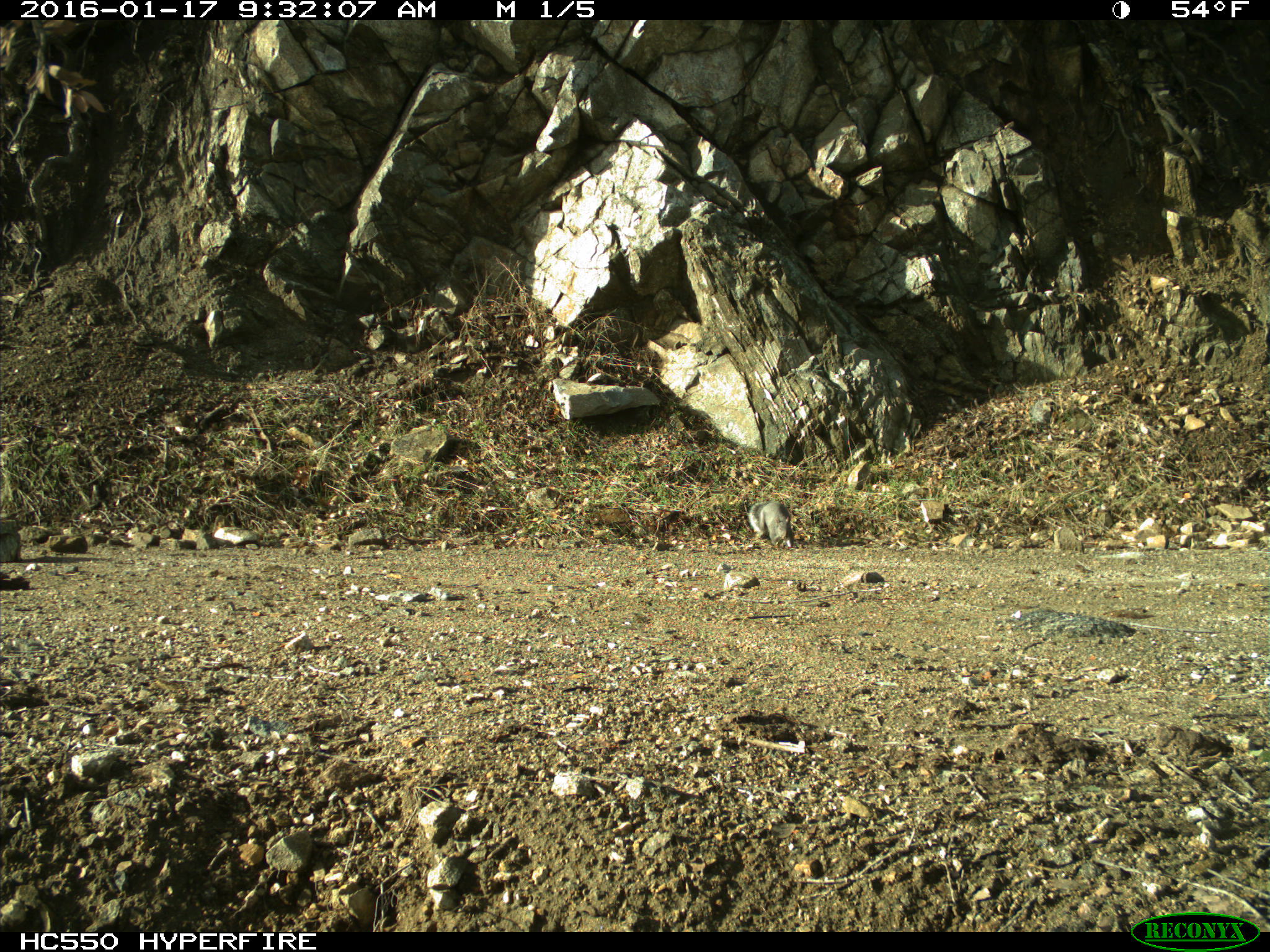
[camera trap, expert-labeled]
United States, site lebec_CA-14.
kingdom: Animalia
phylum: Chordata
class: Mammalia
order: Rodentia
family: Sciuridae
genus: Sciurus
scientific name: Sciurus carolinensis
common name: eastern gray squirrel